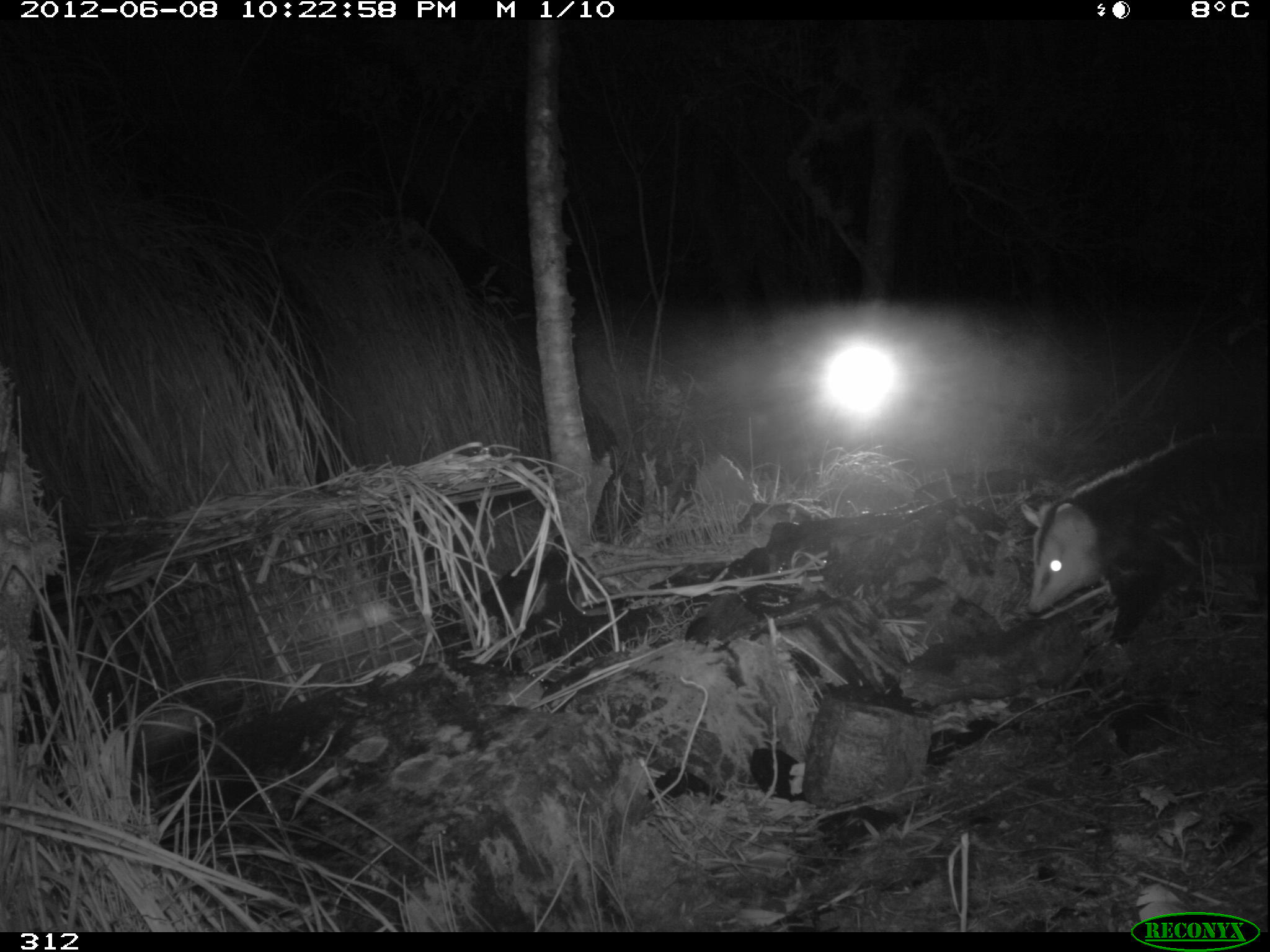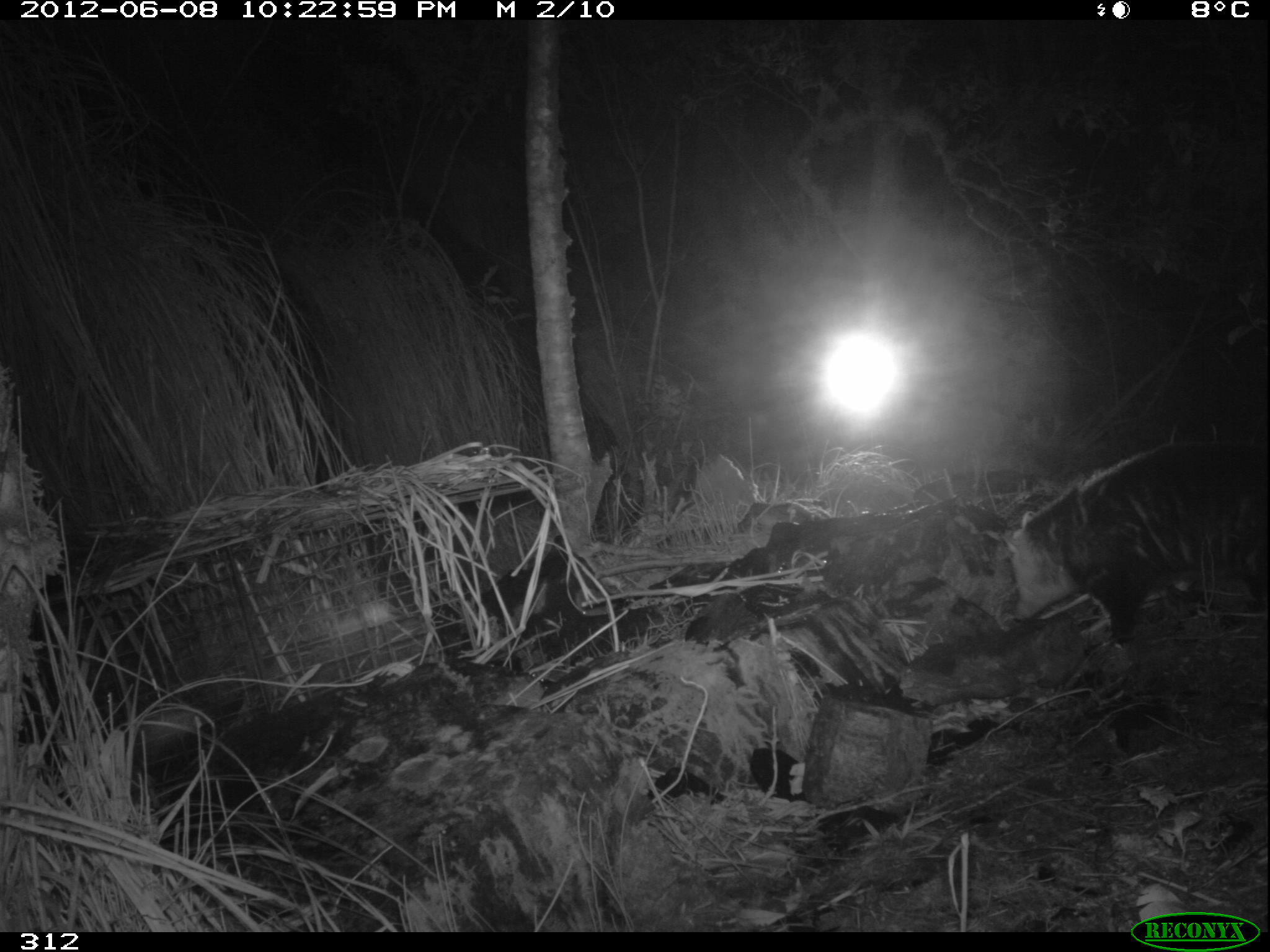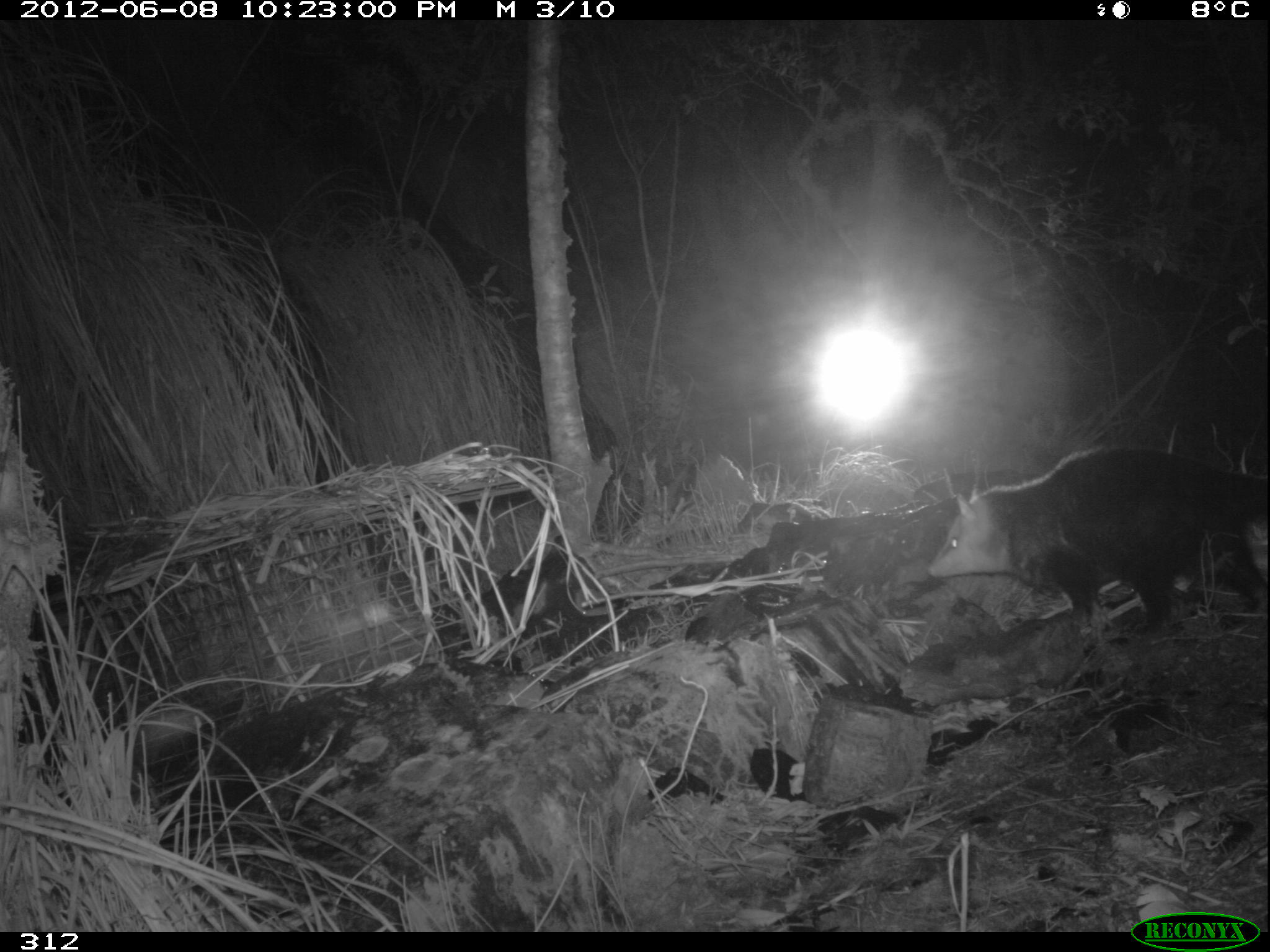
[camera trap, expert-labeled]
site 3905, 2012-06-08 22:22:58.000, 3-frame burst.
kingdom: Animalia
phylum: Chordata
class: Mammalia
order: Didelphimorphia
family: Didelphidae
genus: Didelphis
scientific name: Didelphis pernigra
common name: andean white-eared opossum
Didelphis pernigra (andean white-eared opossum).